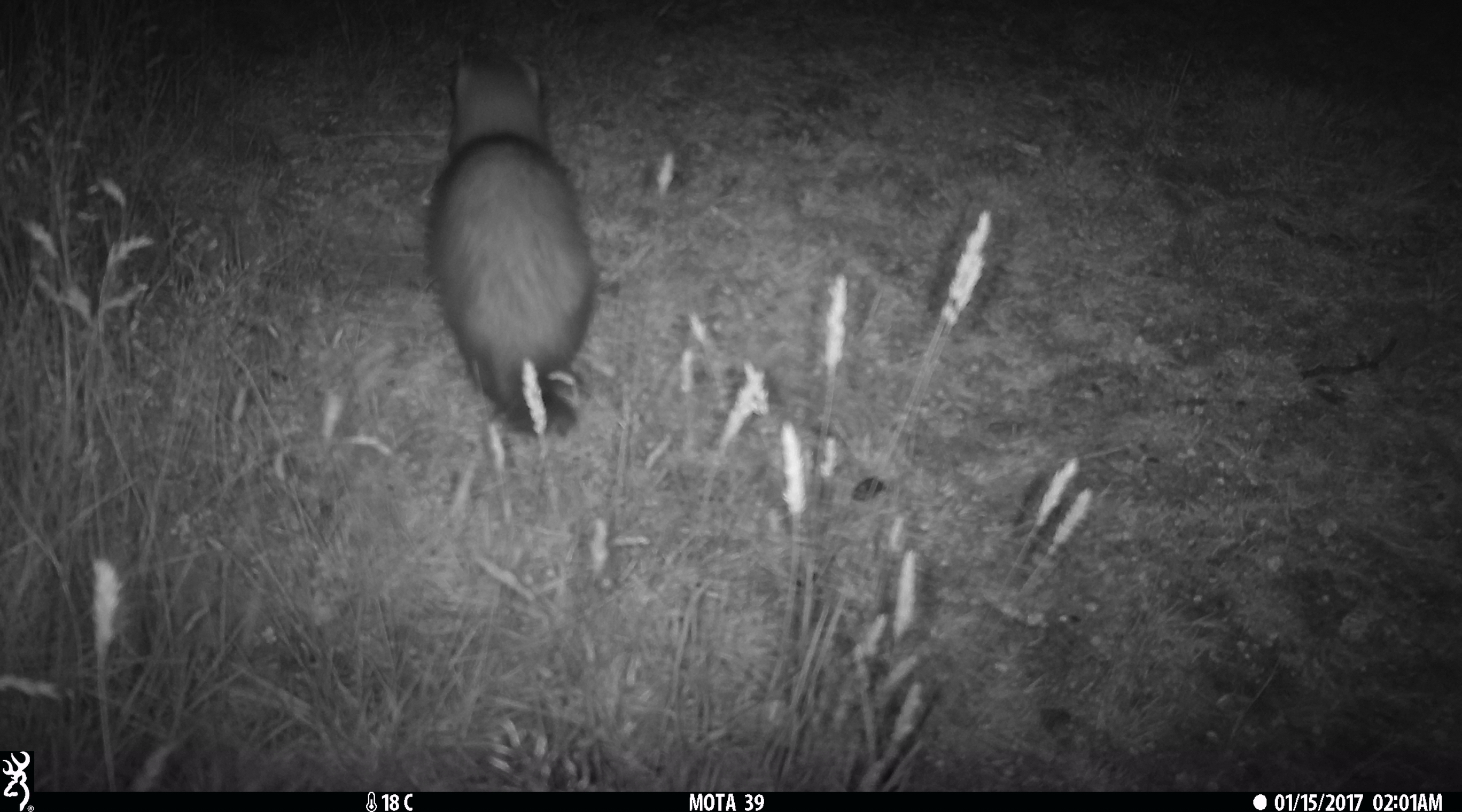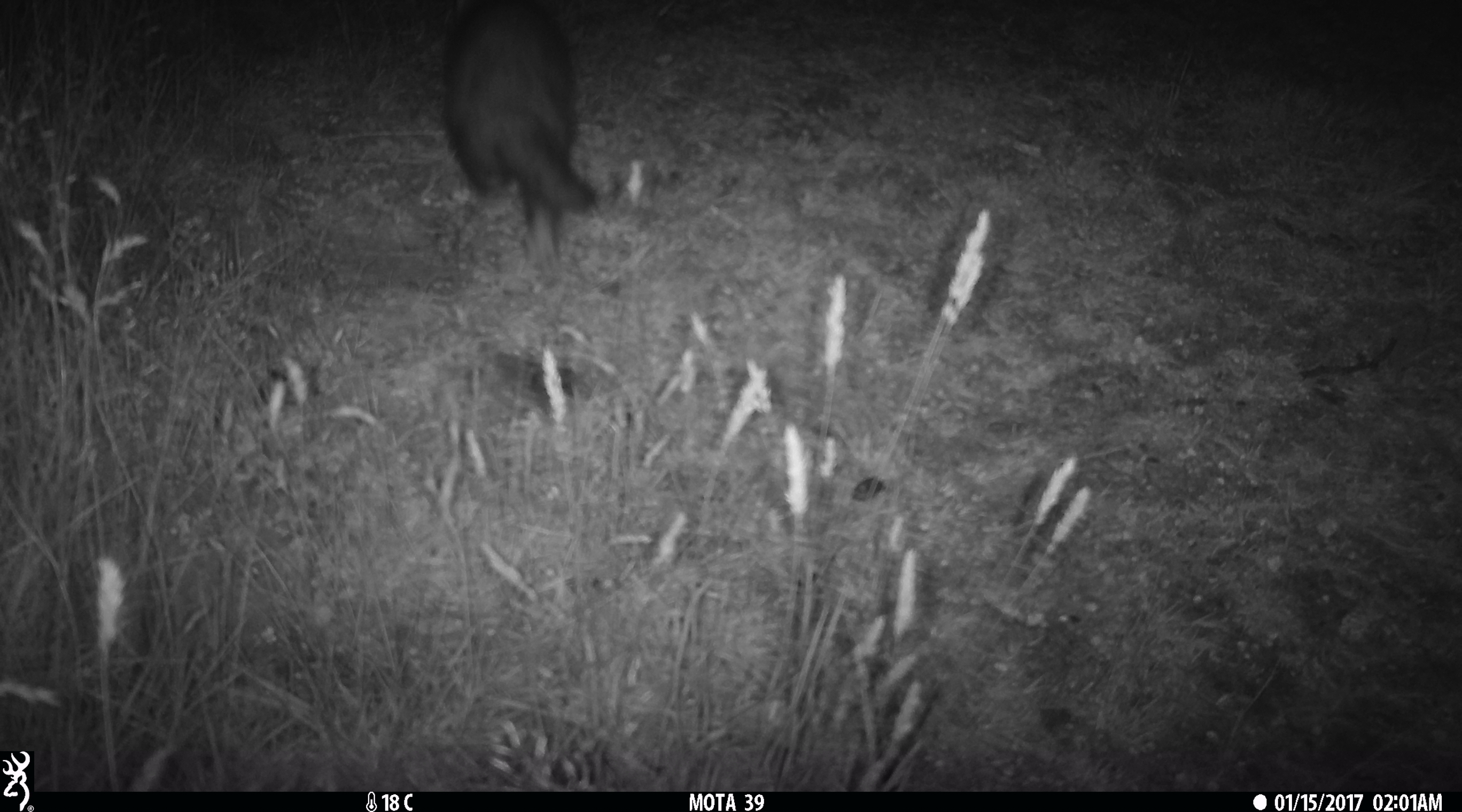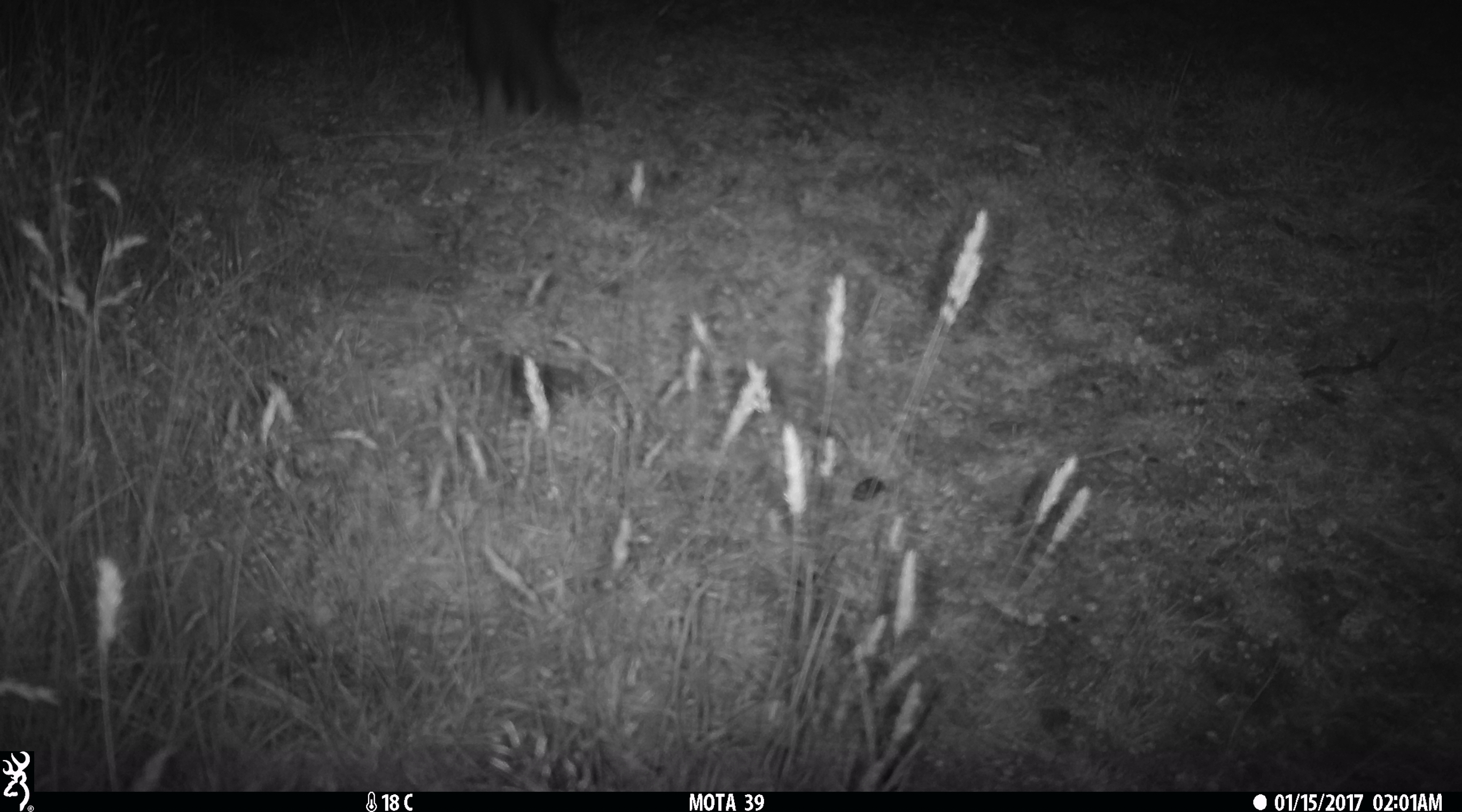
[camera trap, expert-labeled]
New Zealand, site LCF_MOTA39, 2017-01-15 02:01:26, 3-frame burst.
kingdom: Animalia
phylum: Chordata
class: Mammalia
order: Carnivora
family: Mustelidae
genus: Mustela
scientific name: Mustela furo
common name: ferret